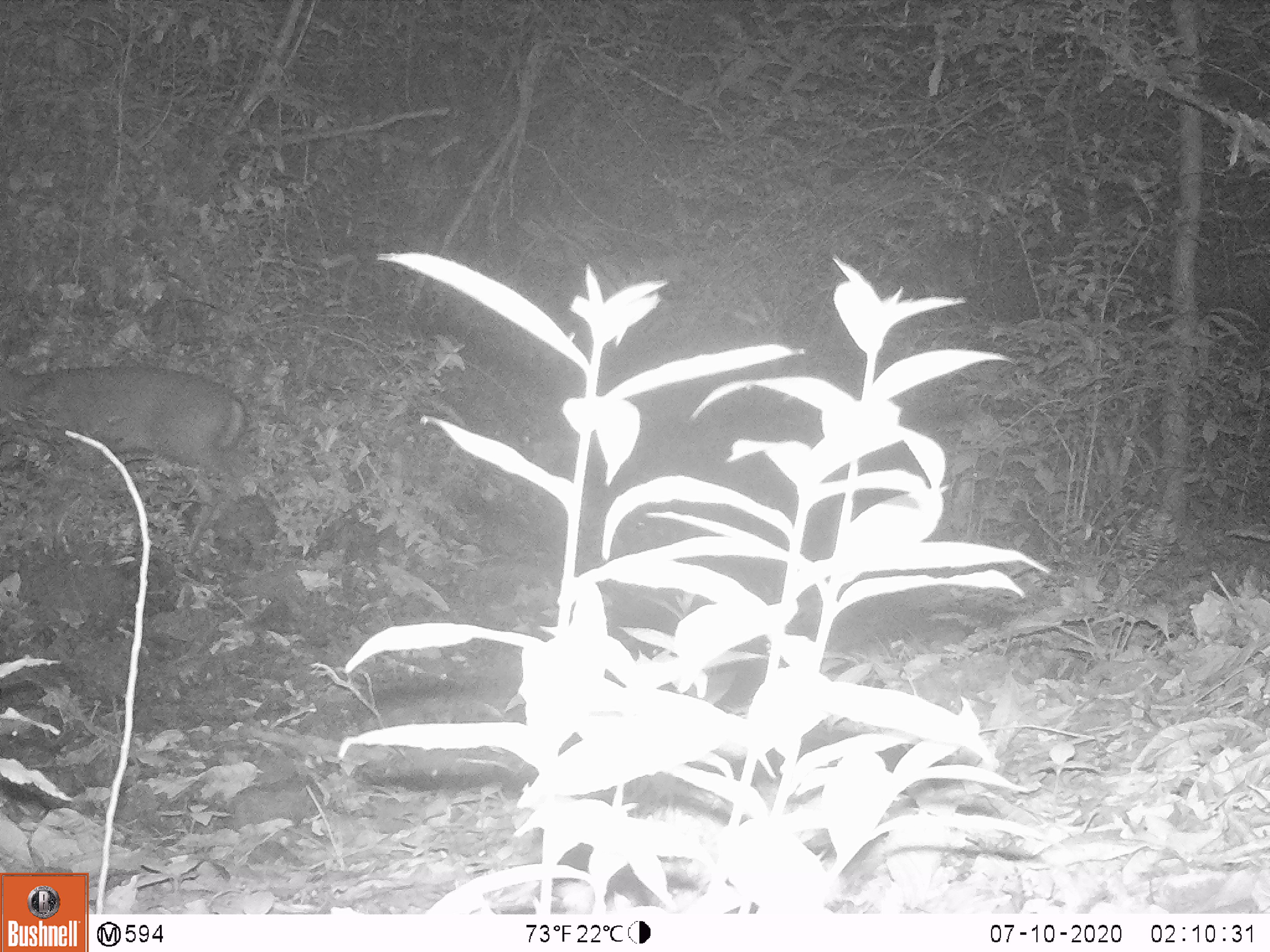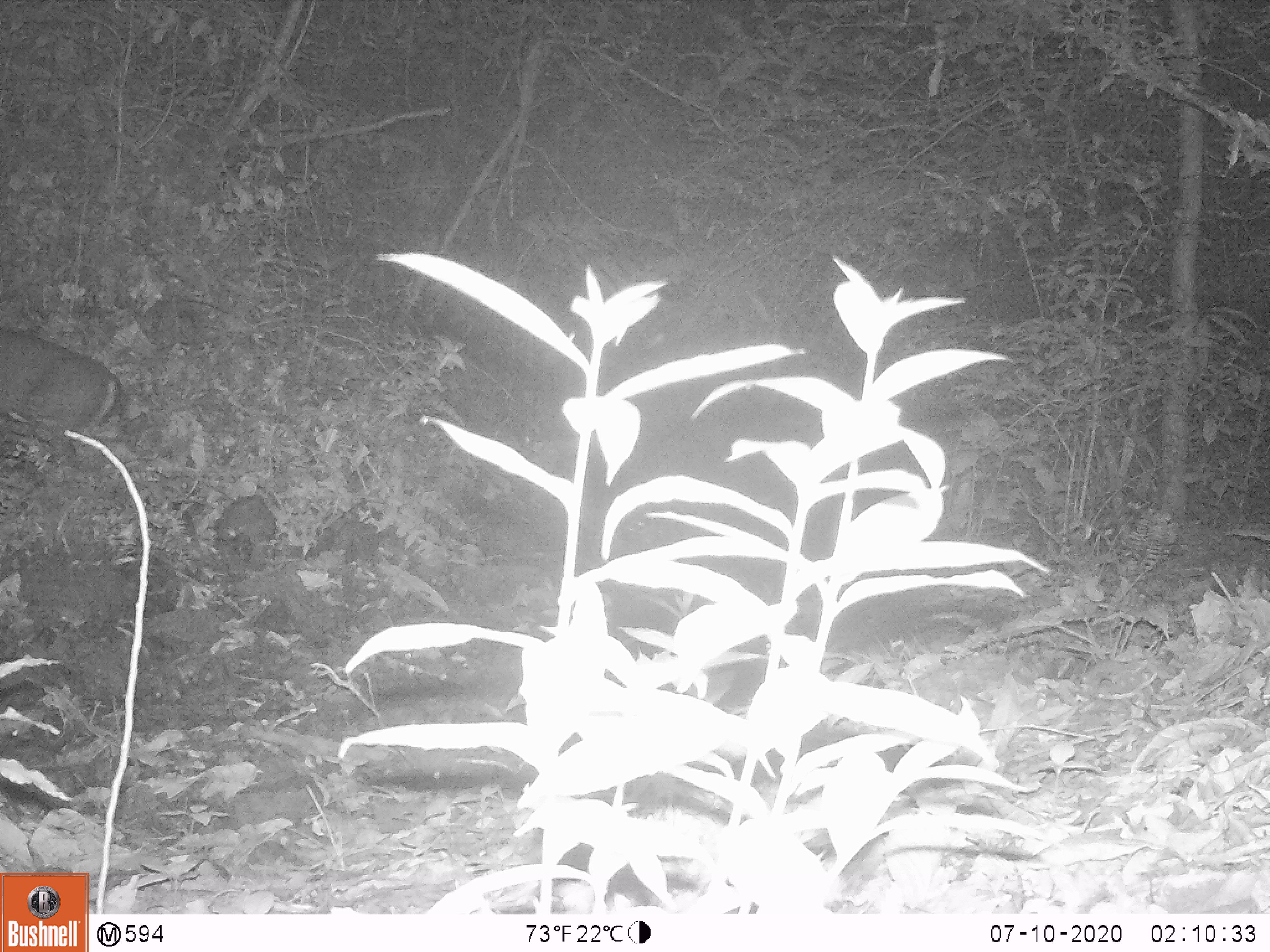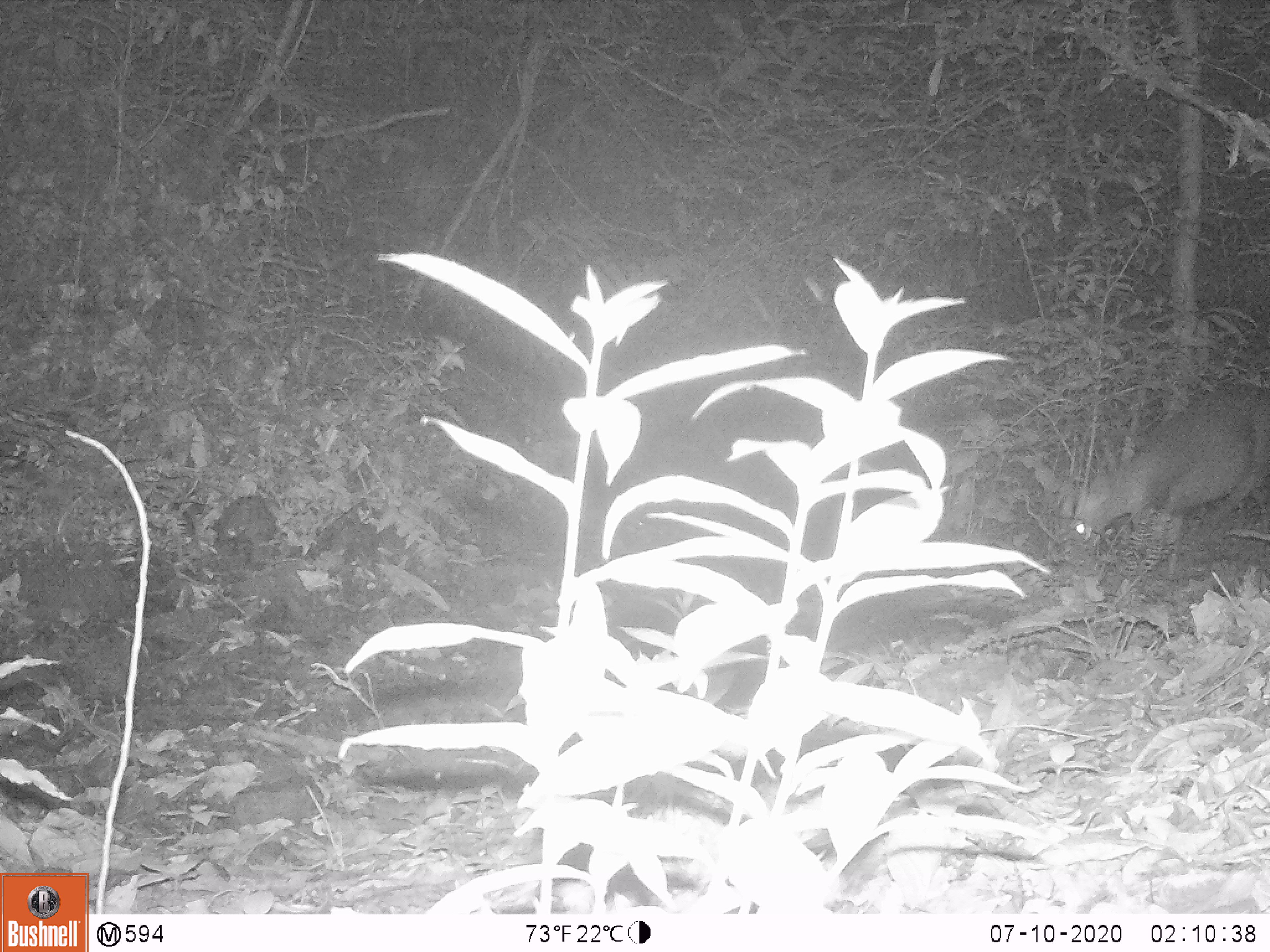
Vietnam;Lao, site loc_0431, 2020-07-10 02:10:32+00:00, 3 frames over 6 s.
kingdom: Animalia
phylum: Chordata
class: Mammalia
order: Artiodactyla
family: Cervidae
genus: Muntiacus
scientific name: Muntiacus rooseveltorum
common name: roosevelt's muntjac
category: roosevelts muntjac group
Roosevelts muntjac group (roosevelt's muntjac) (Muntiacus rooseveltorum). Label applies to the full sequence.